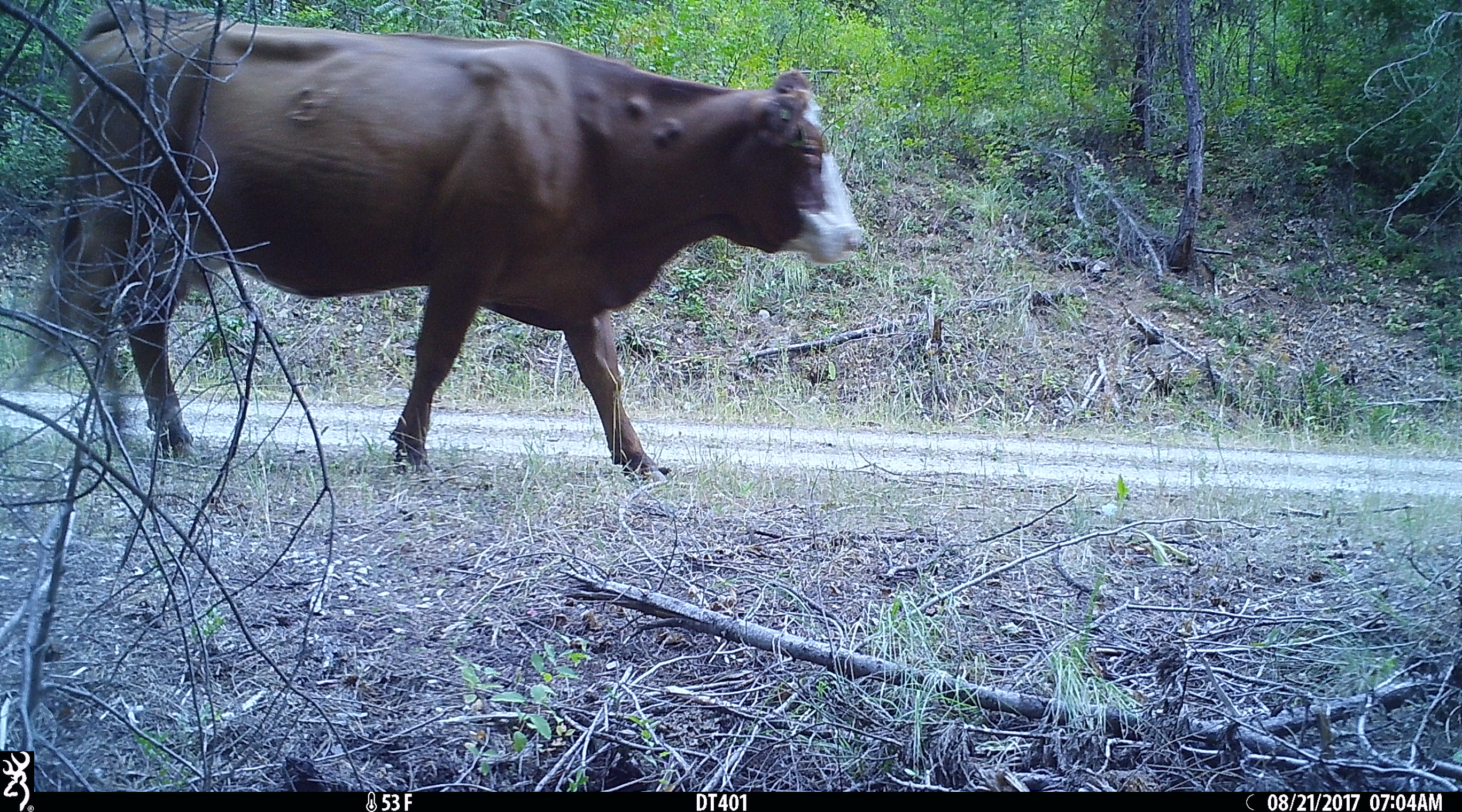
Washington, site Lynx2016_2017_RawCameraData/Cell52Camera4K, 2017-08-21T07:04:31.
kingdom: Animalia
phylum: Chordata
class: Mammalia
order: Artiodactyla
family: Bovidae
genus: Bos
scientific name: Bos taurus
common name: domestic cattle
Domestic cattle (Bos taurus). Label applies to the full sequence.